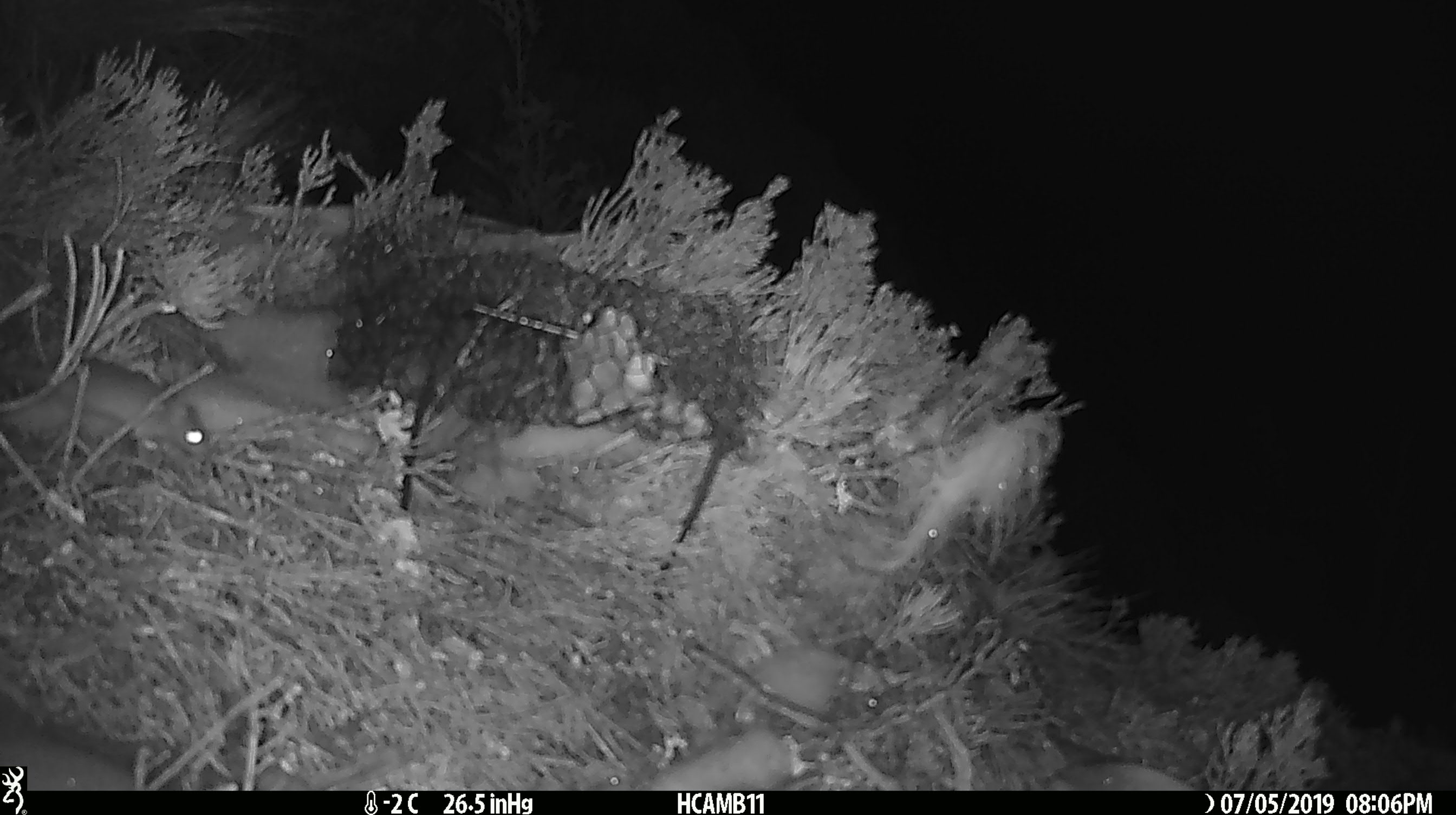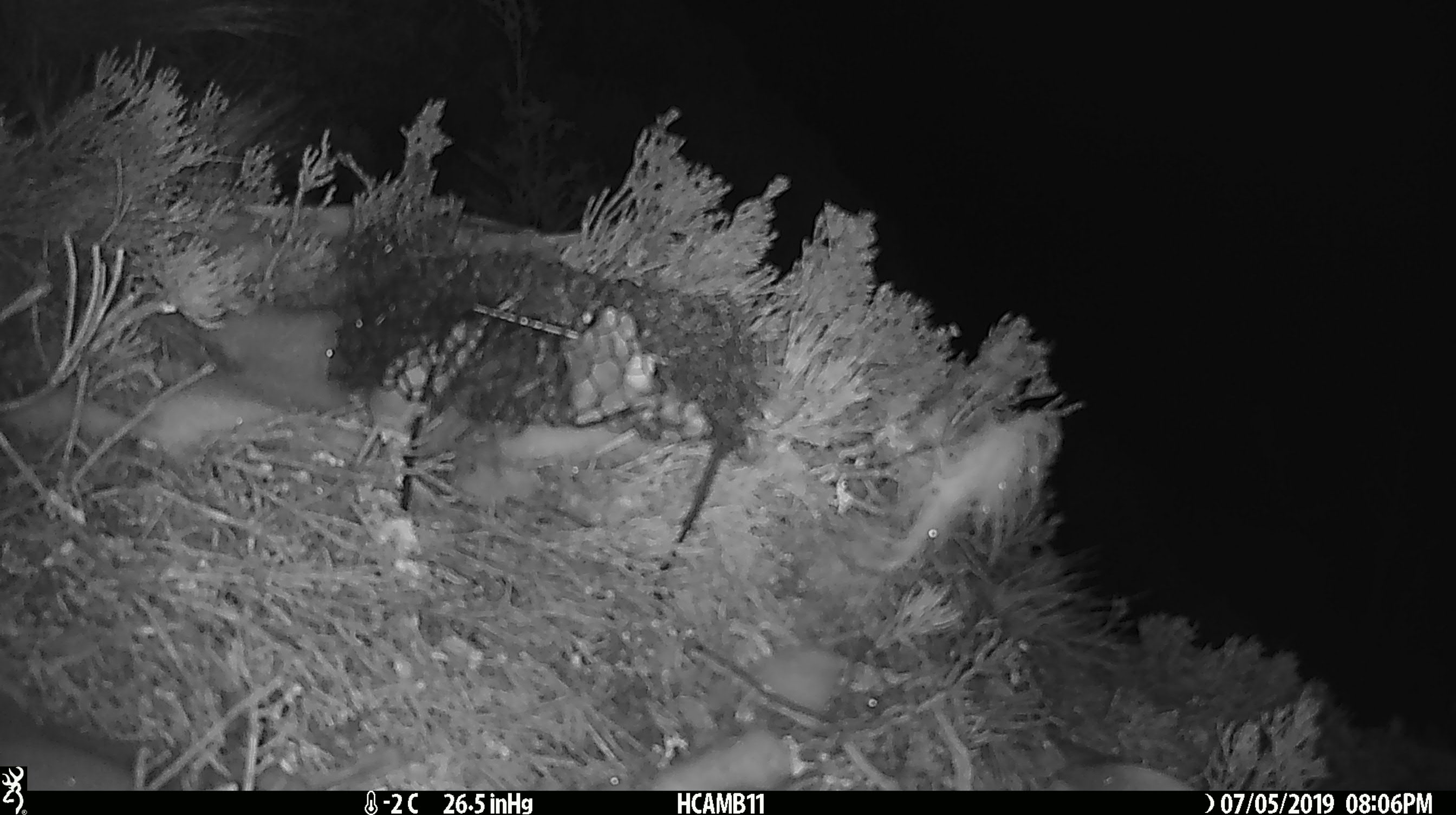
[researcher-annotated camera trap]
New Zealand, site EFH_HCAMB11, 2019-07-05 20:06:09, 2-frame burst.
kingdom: Animalia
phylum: Chordata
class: Mammalia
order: Rodentia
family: Muridae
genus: Mus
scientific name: Mus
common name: mouse